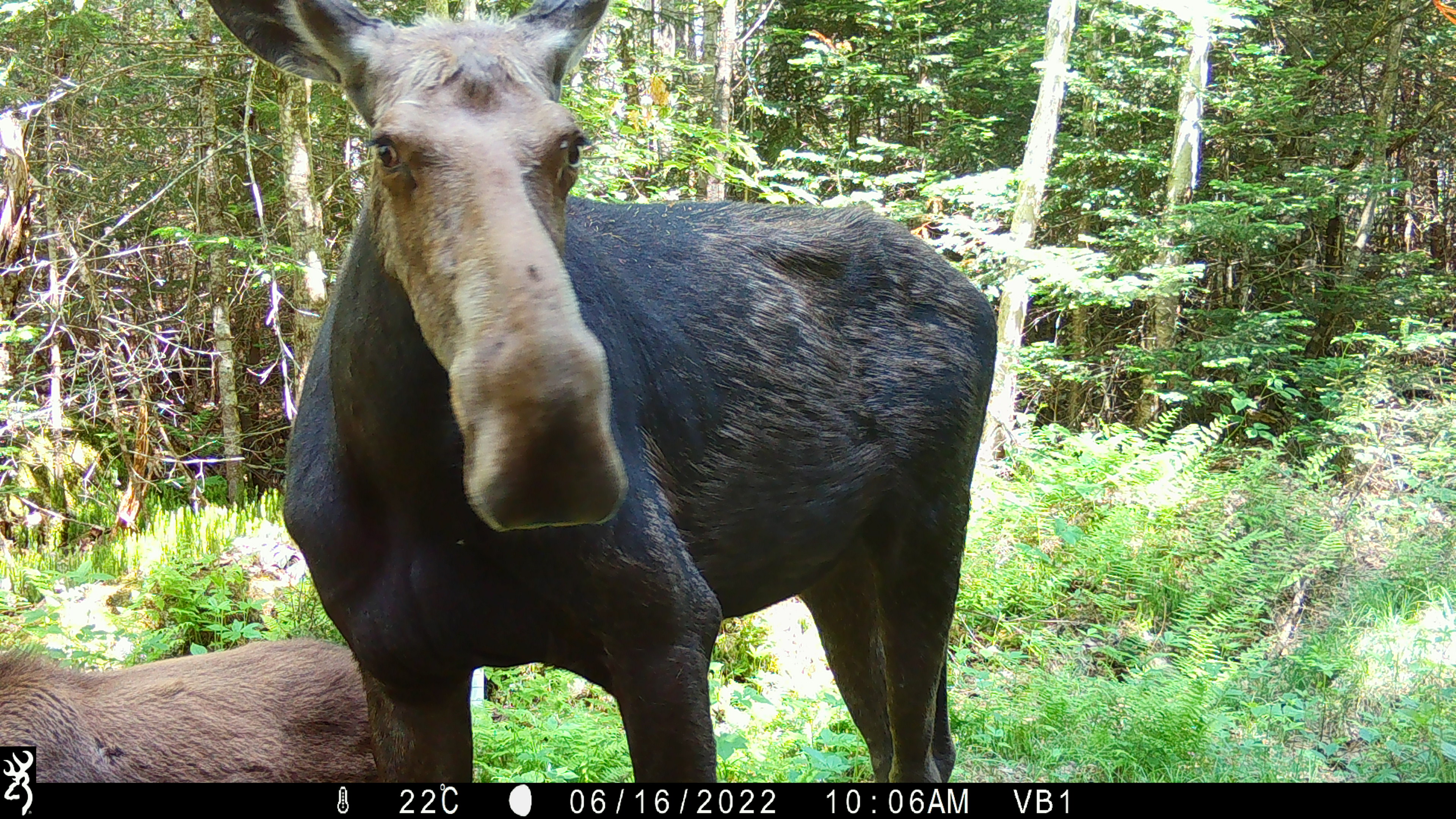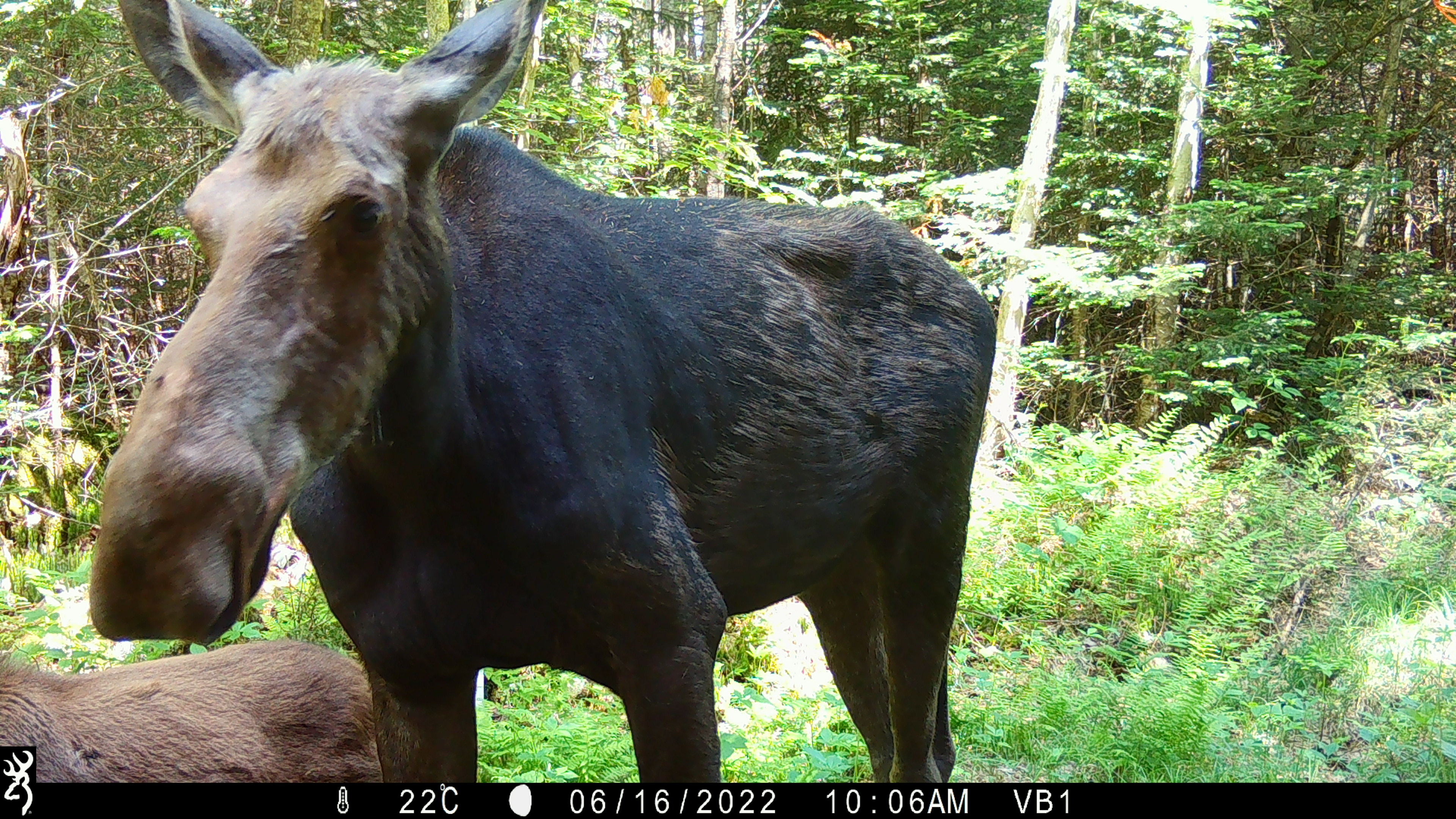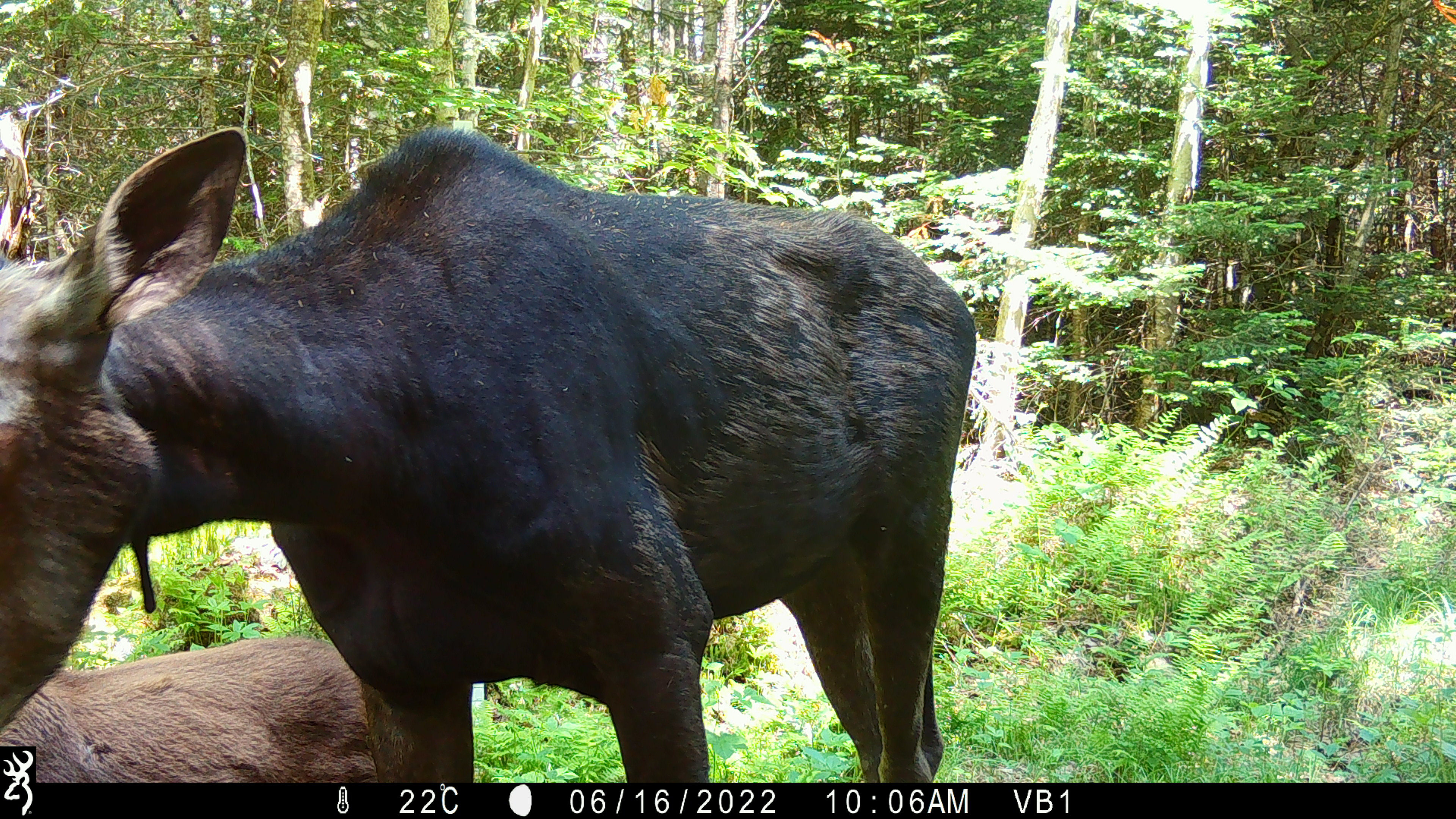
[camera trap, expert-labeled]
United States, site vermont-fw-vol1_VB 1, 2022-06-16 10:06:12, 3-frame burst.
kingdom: Animalia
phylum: Chordata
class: Mammalia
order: Artiodactyla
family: Cervidae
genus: Alces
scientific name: Alces alces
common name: moose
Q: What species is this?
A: Moose (Alces alces).